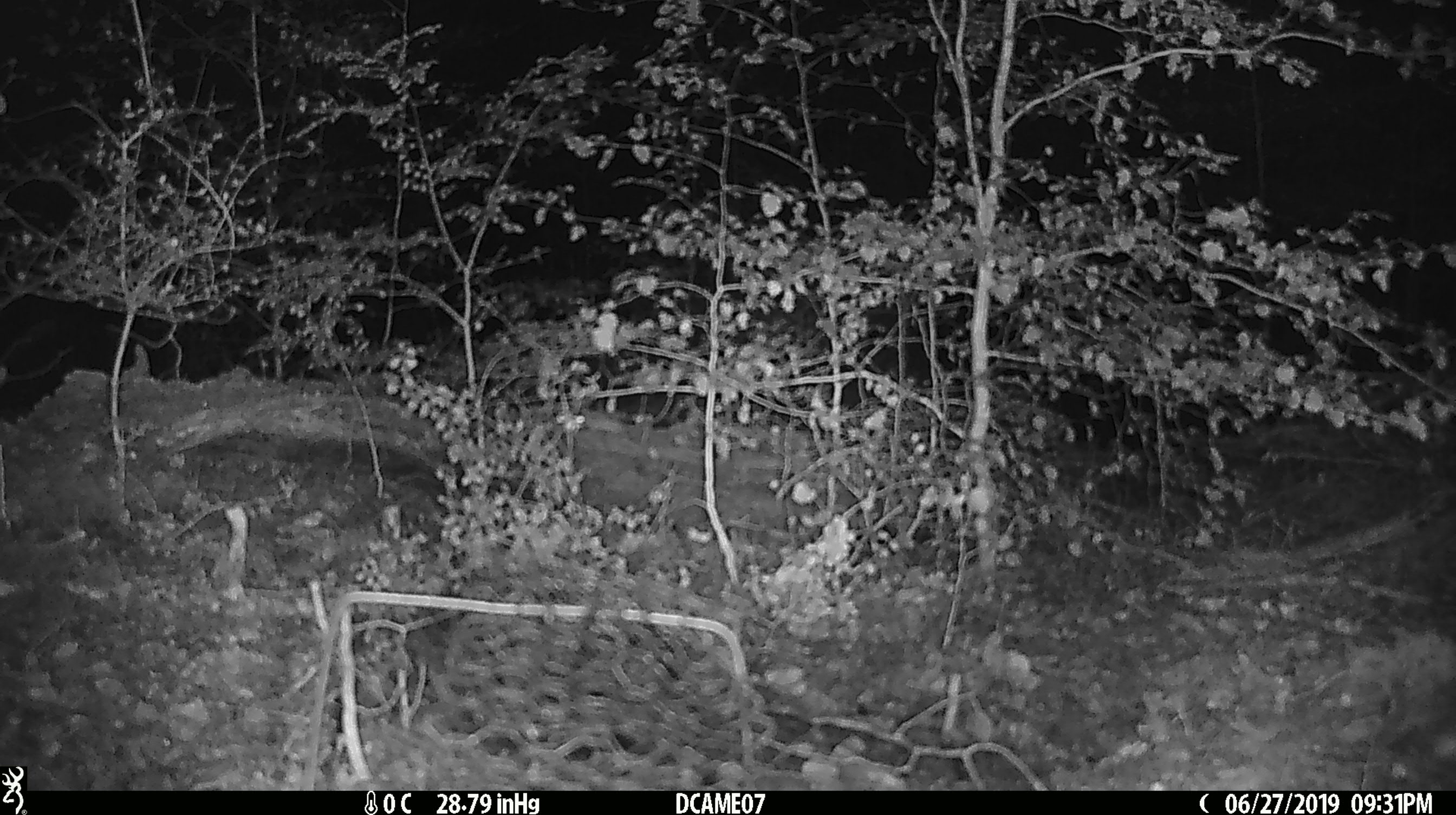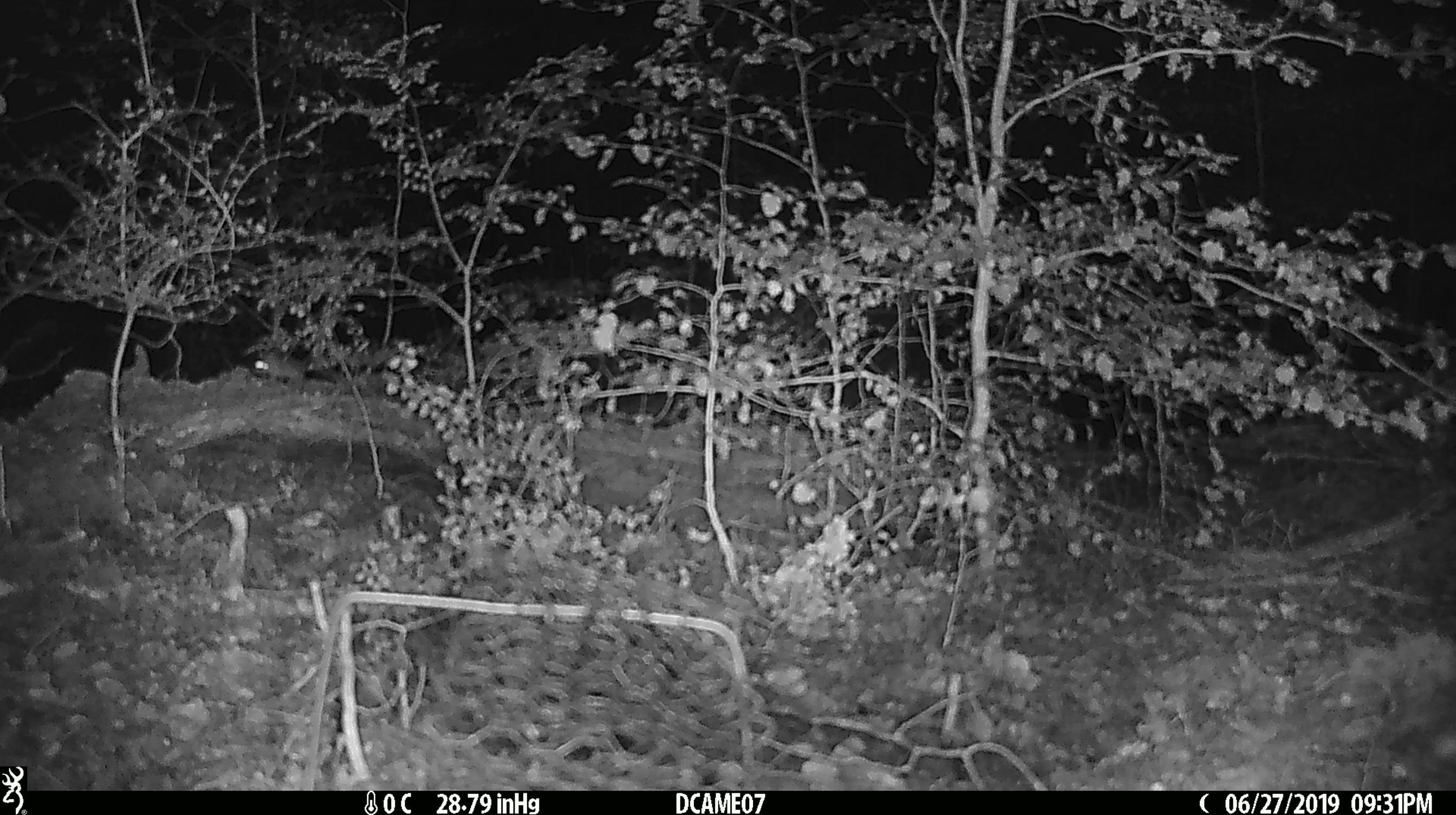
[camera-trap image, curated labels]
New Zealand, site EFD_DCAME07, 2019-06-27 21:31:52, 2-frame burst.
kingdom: Animalia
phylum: Chordata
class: Mammalia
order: Rodentia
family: Muridae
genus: Mus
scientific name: Mus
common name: mouse